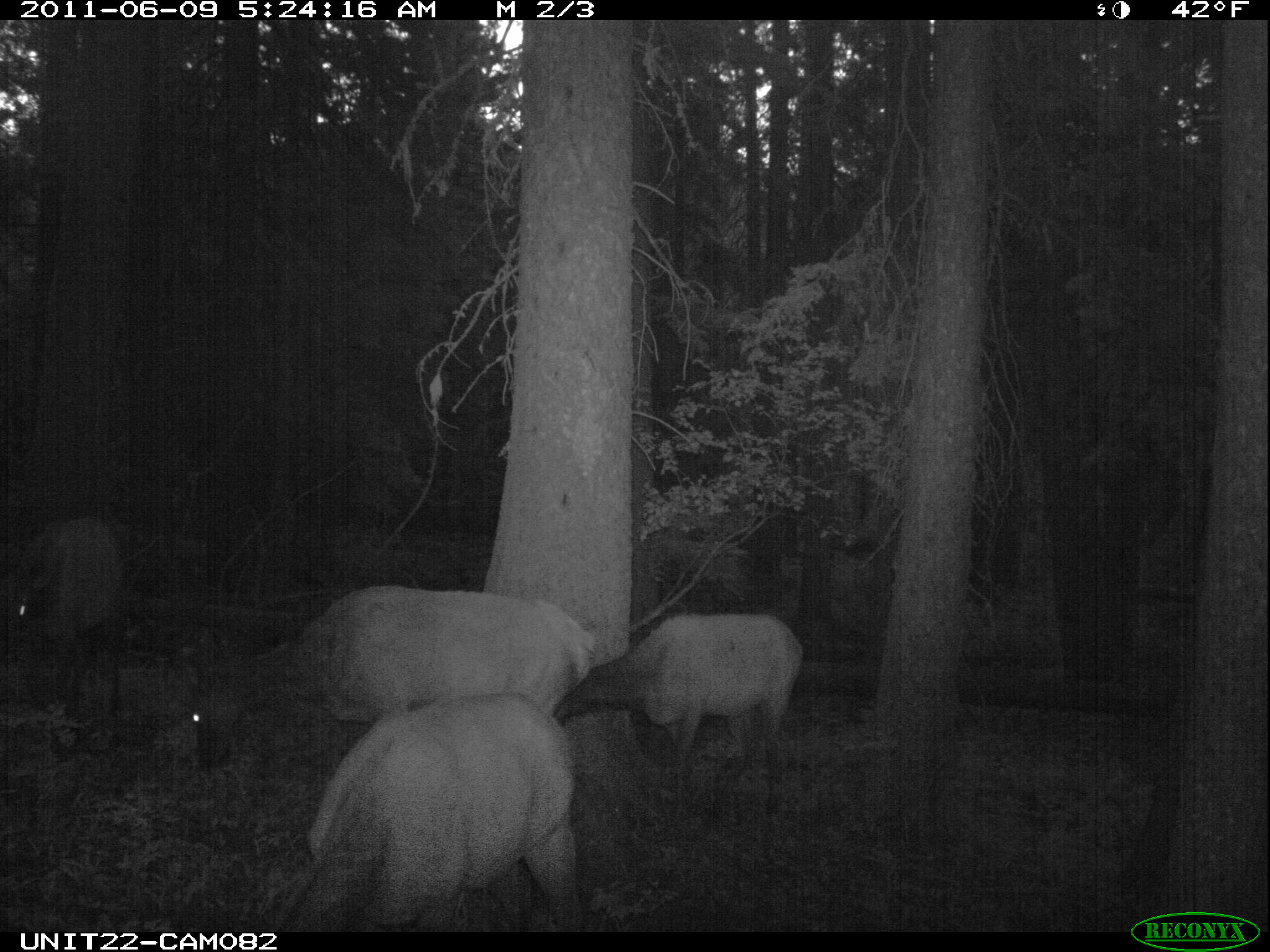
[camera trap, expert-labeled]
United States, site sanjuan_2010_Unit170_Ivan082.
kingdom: Animalia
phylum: Chordata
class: Mammalia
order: Artiodactyla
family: Cervidae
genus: Cervus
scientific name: Cervus elaphus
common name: red deer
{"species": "Cervus elaphus (red deer)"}